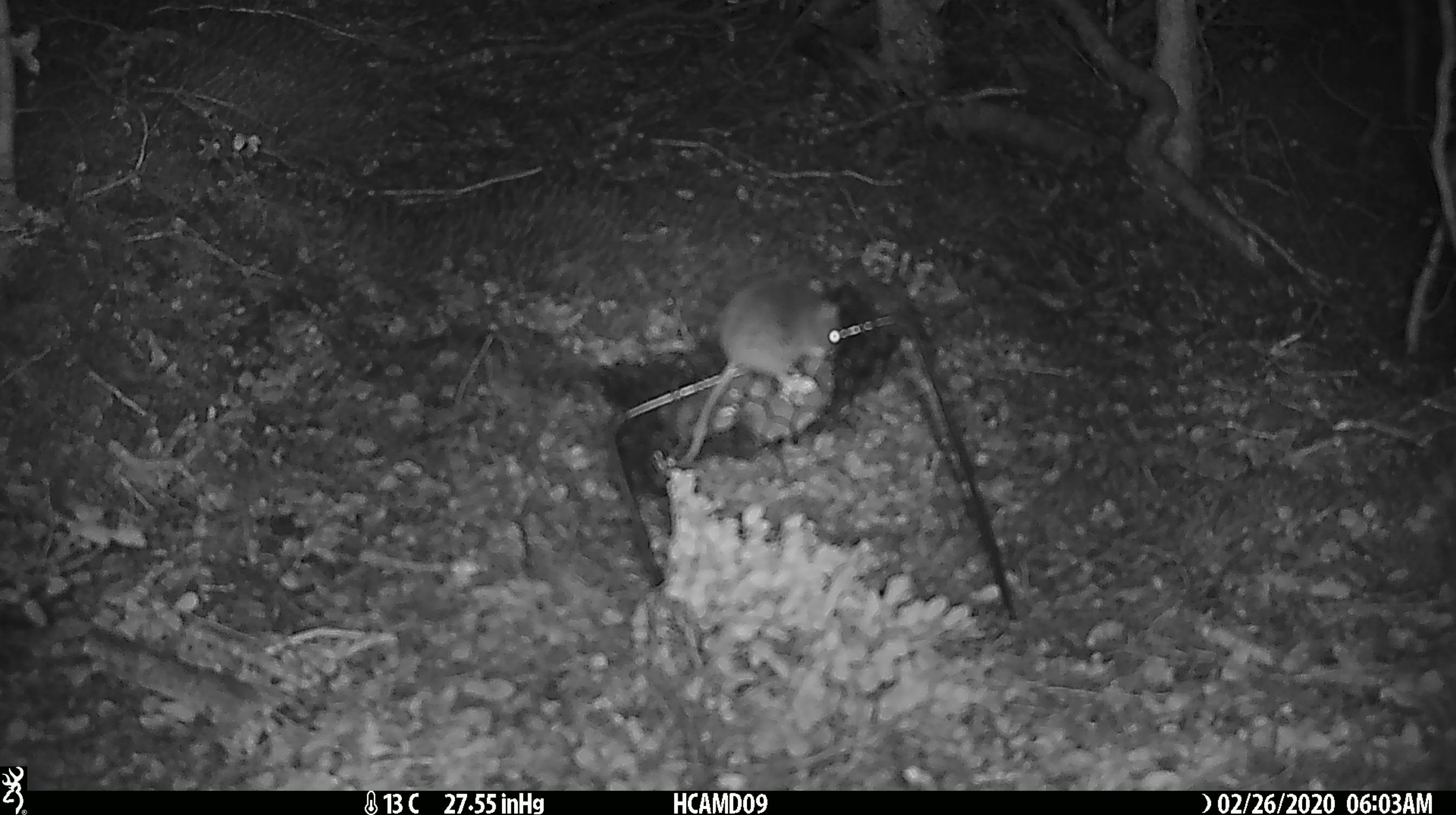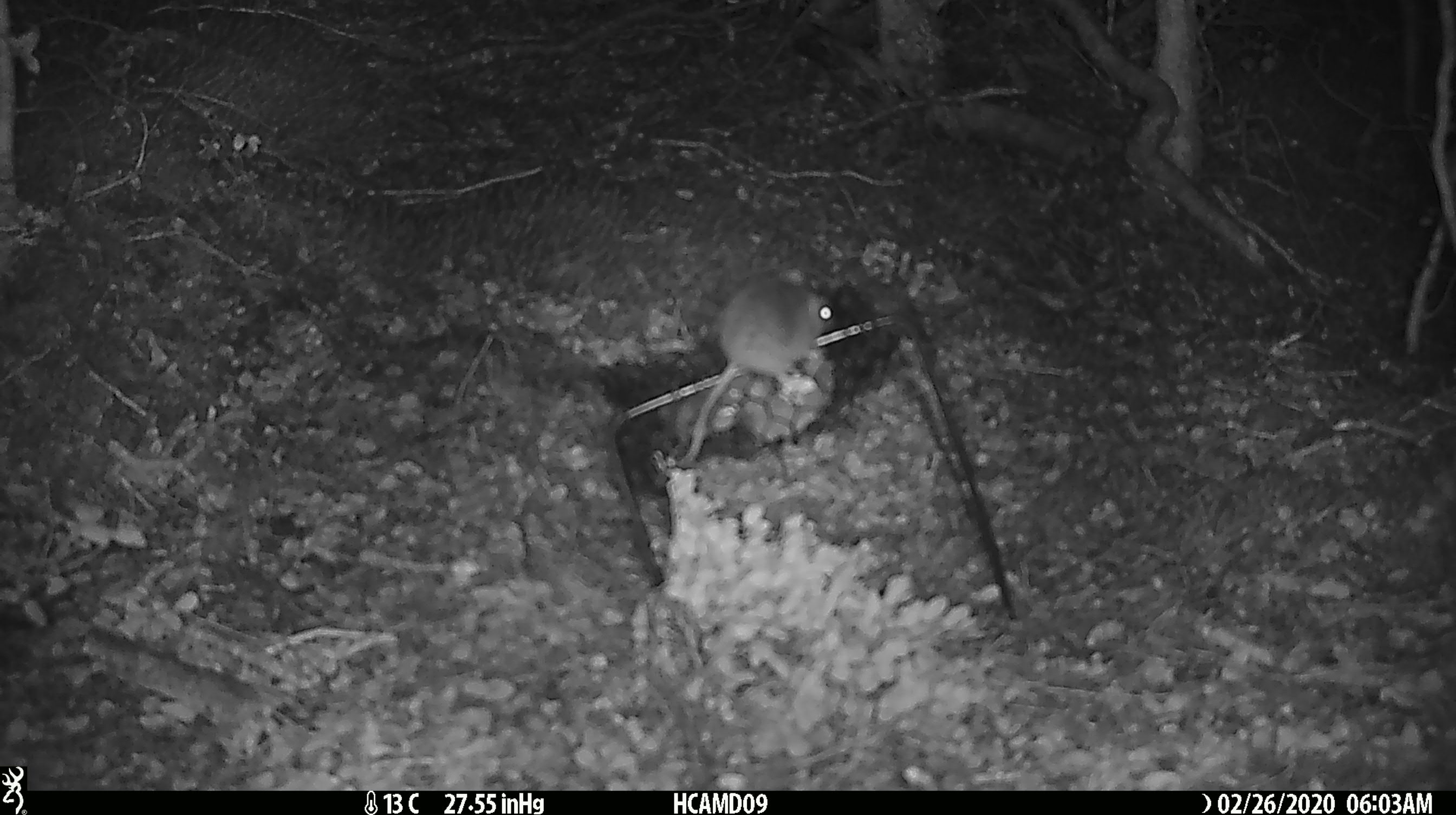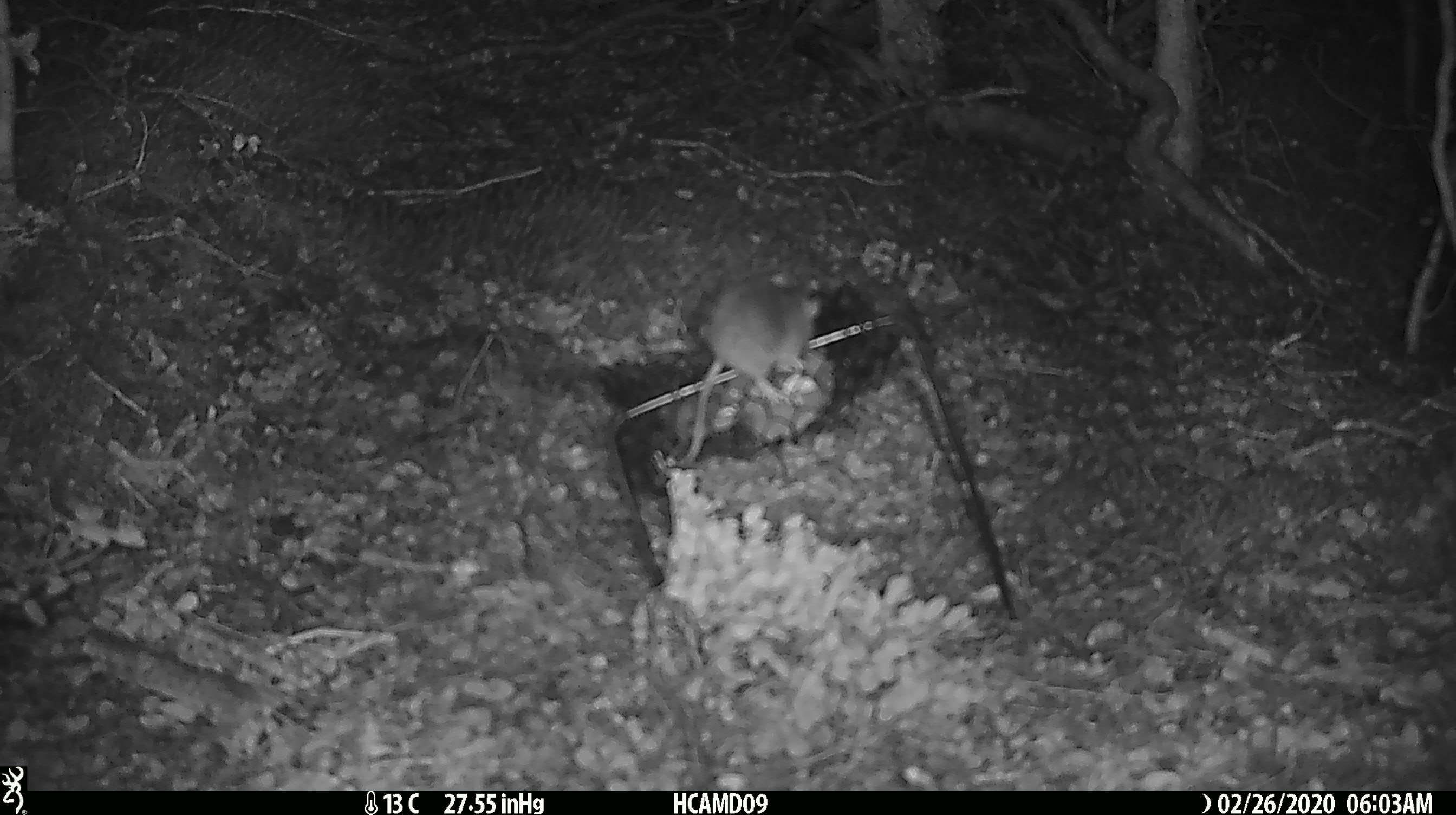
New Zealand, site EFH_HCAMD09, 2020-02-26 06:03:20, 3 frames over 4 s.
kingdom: Animalia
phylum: Chordata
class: Mammalia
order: Rodentia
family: Muridae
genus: Mus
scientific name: Mus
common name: mouse